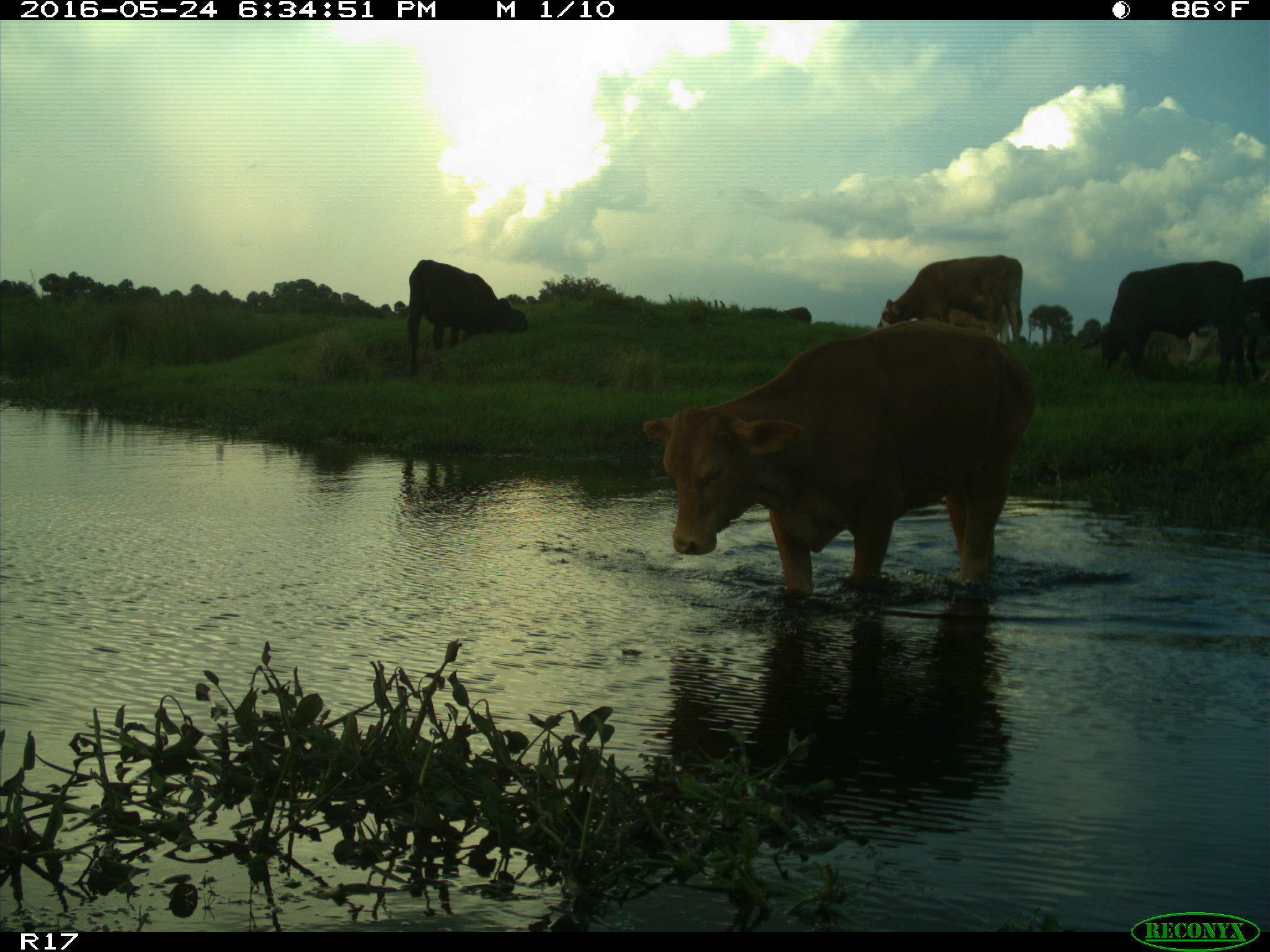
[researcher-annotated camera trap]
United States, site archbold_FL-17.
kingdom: Animalia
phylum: Chordata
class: Mammalia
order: Artiodactyla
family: Bovidae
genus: Bos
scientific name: Bos taurus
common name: domestic cow